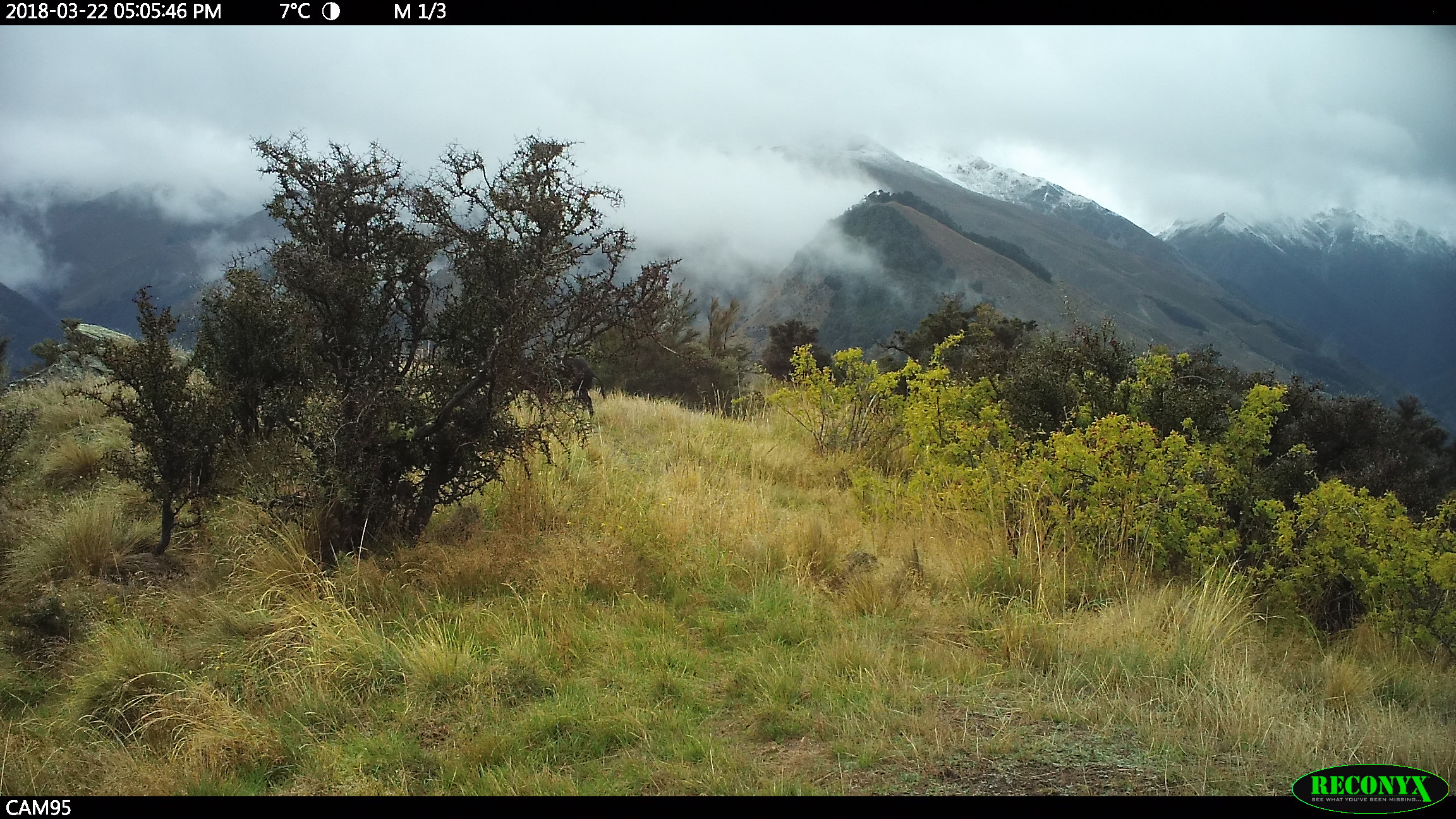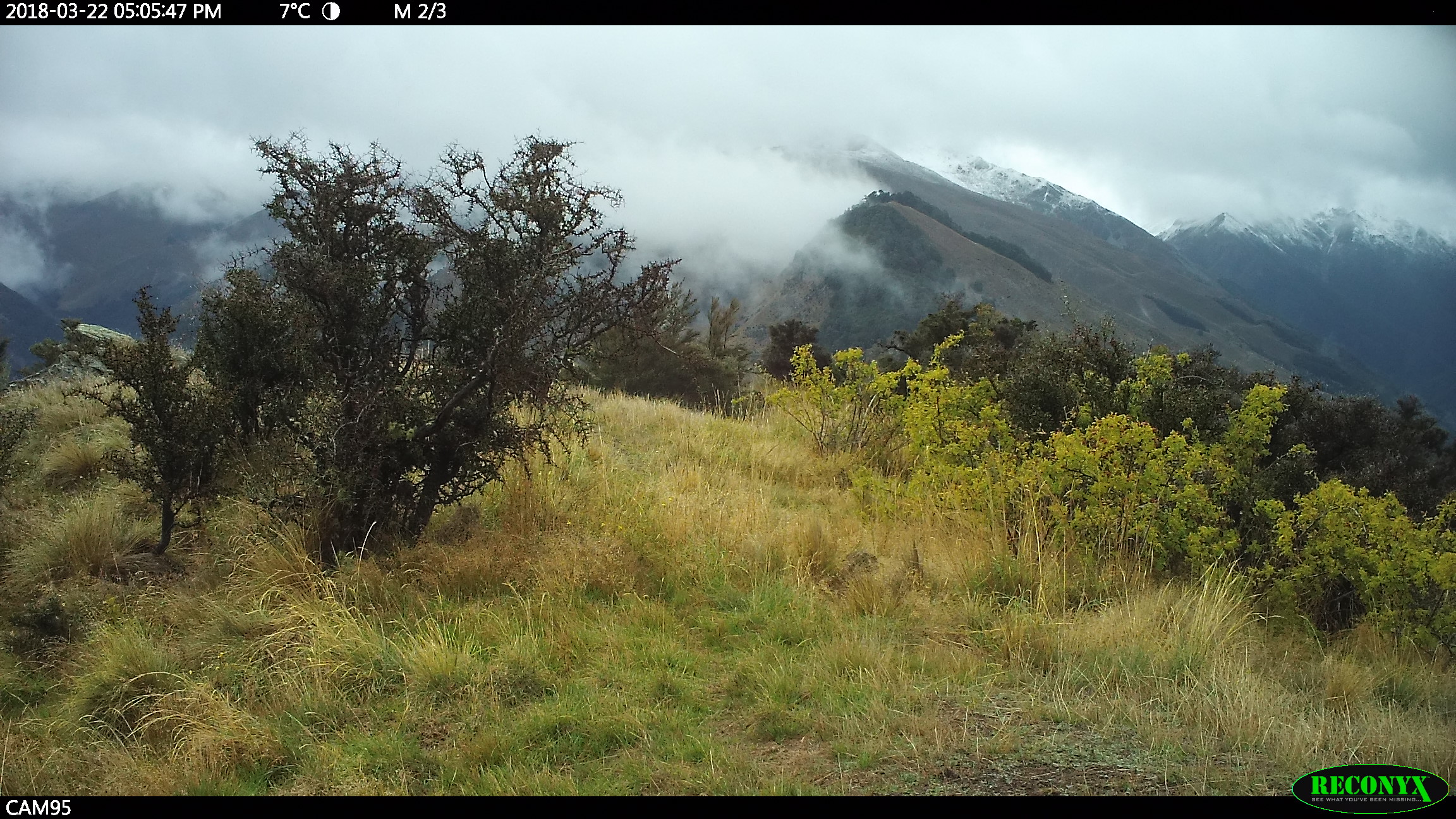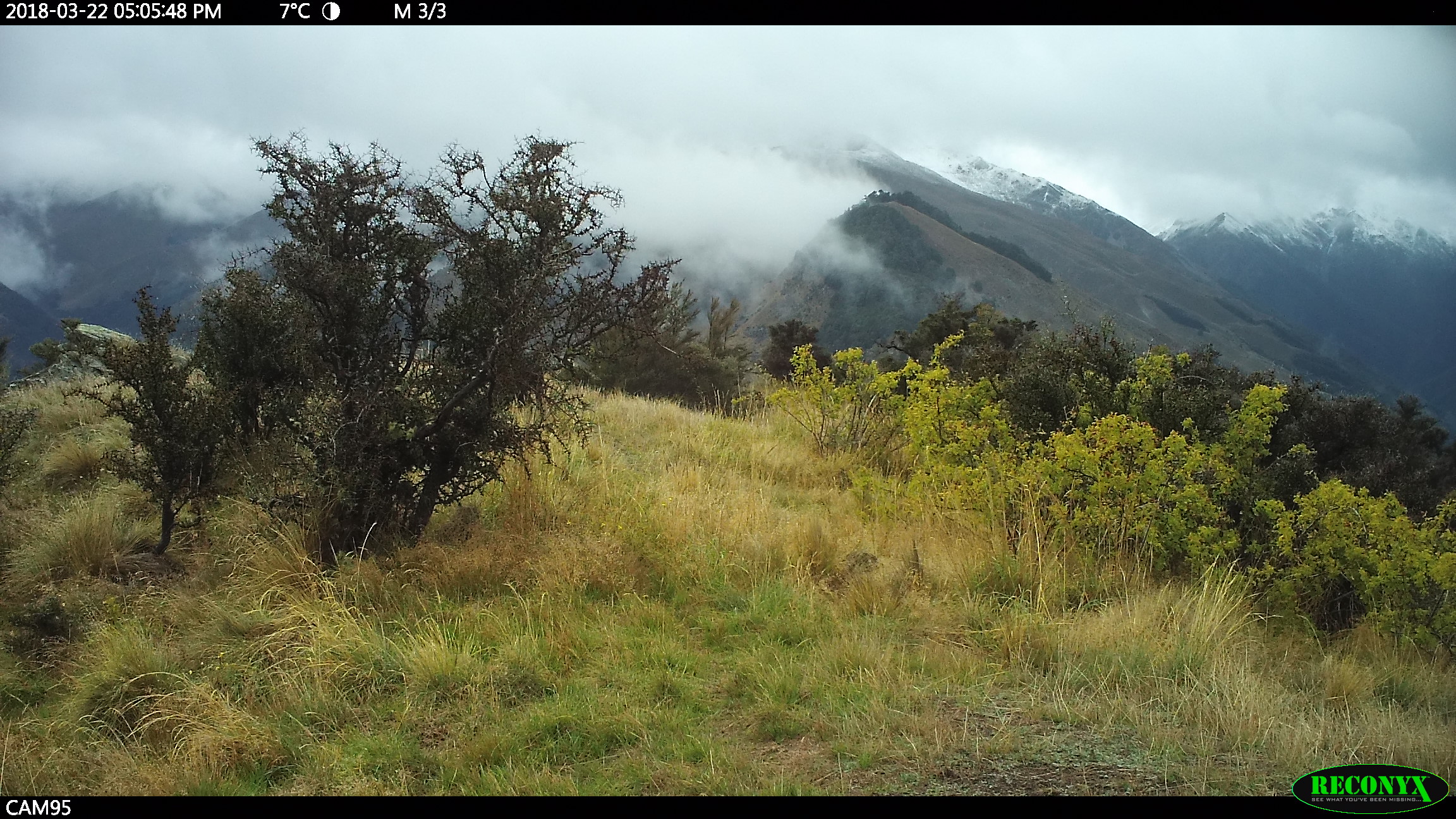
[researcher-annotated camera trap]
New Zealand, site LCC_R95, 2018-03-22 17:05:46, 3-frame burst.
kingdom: Animalia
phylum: Chordata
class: Mammalia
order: Artiodactyla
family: Suidae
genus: Sus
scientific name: Sus scrofa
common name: pig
Pig (Sus scrofa).